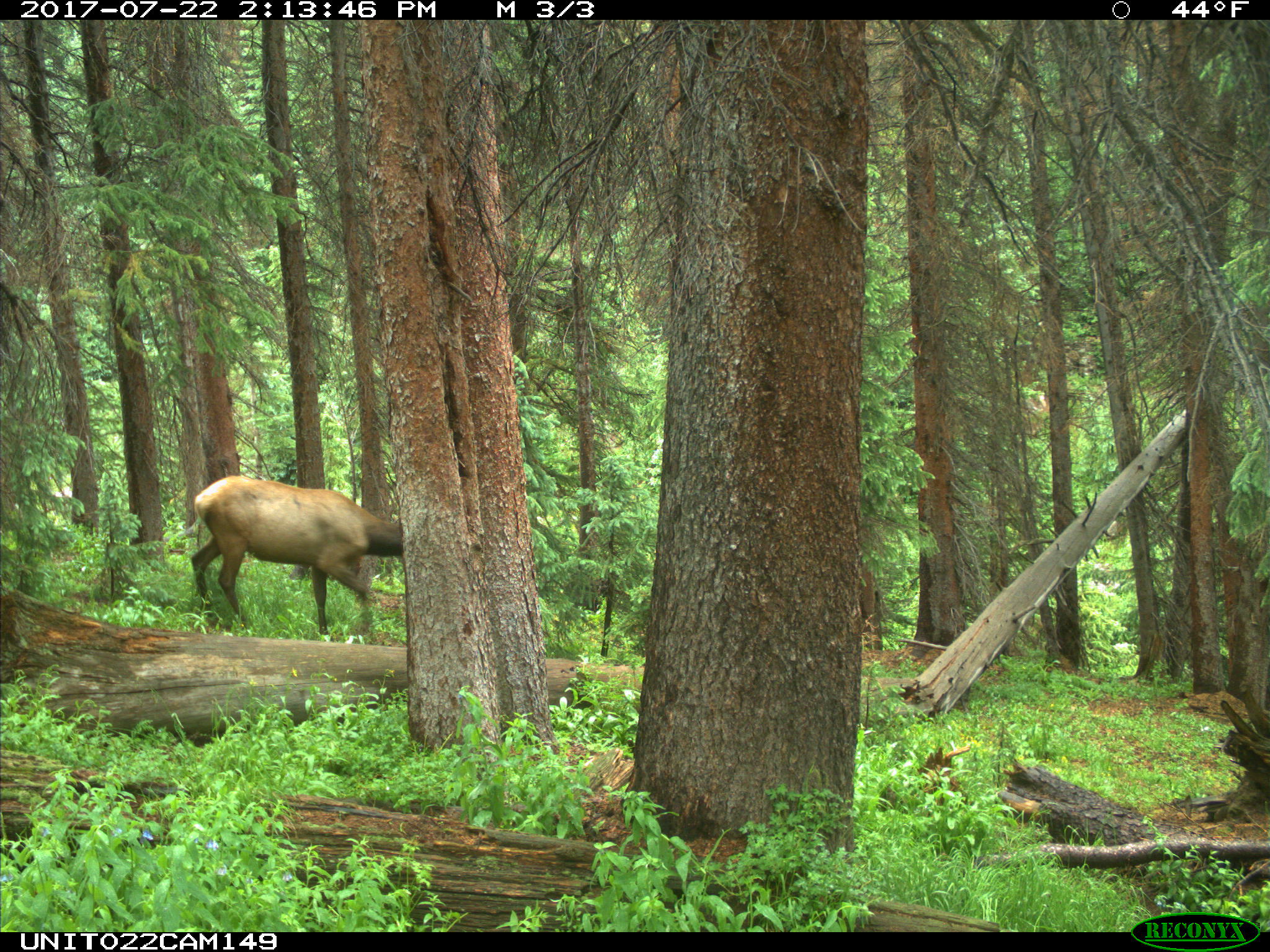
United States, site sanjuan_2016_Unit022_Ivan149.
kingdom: Animalia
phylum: Chordata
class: Mammalia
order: Artiodactyla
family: Cervidae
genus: Cervus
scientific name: Cervus elaphus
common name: red deer